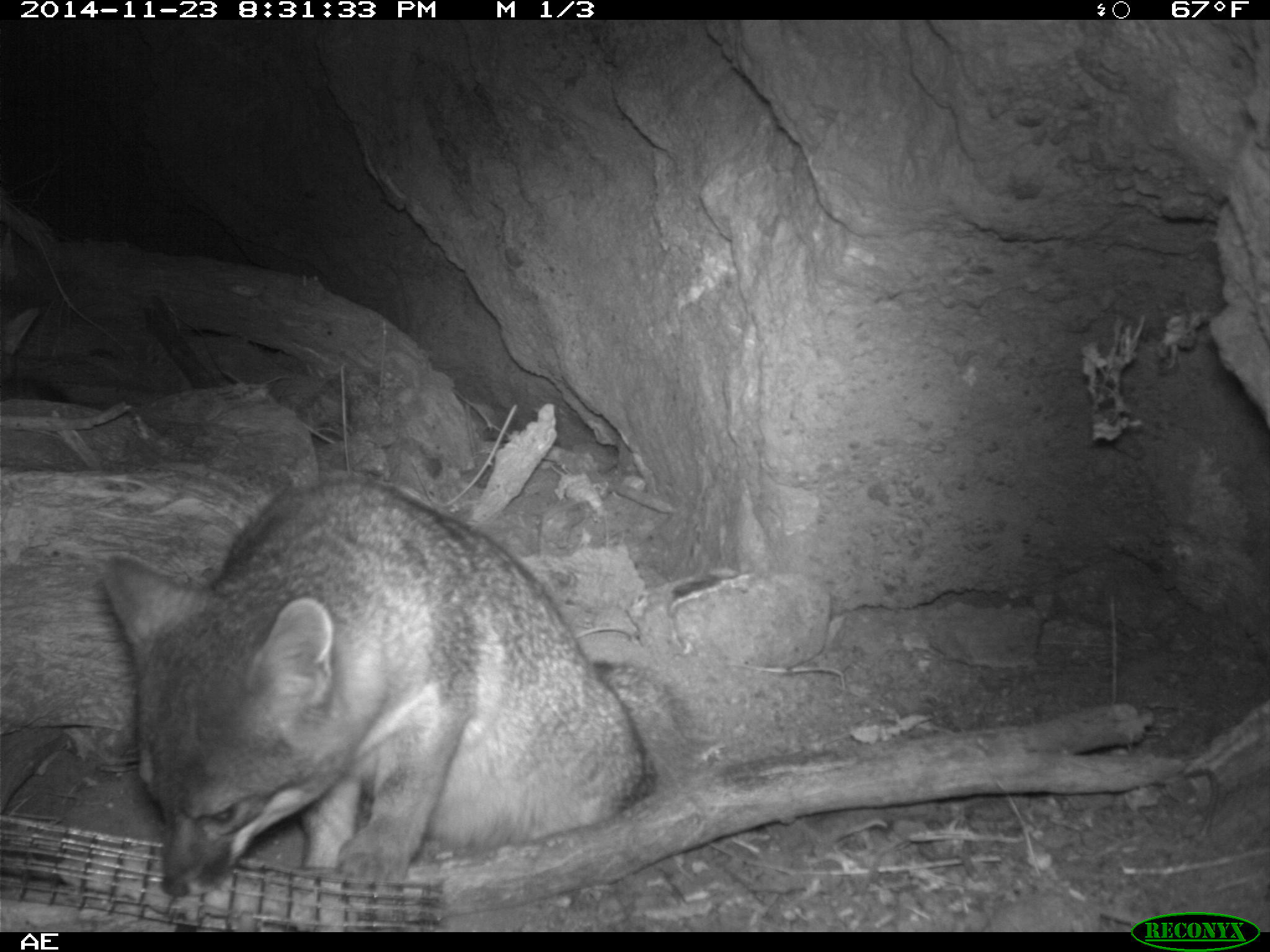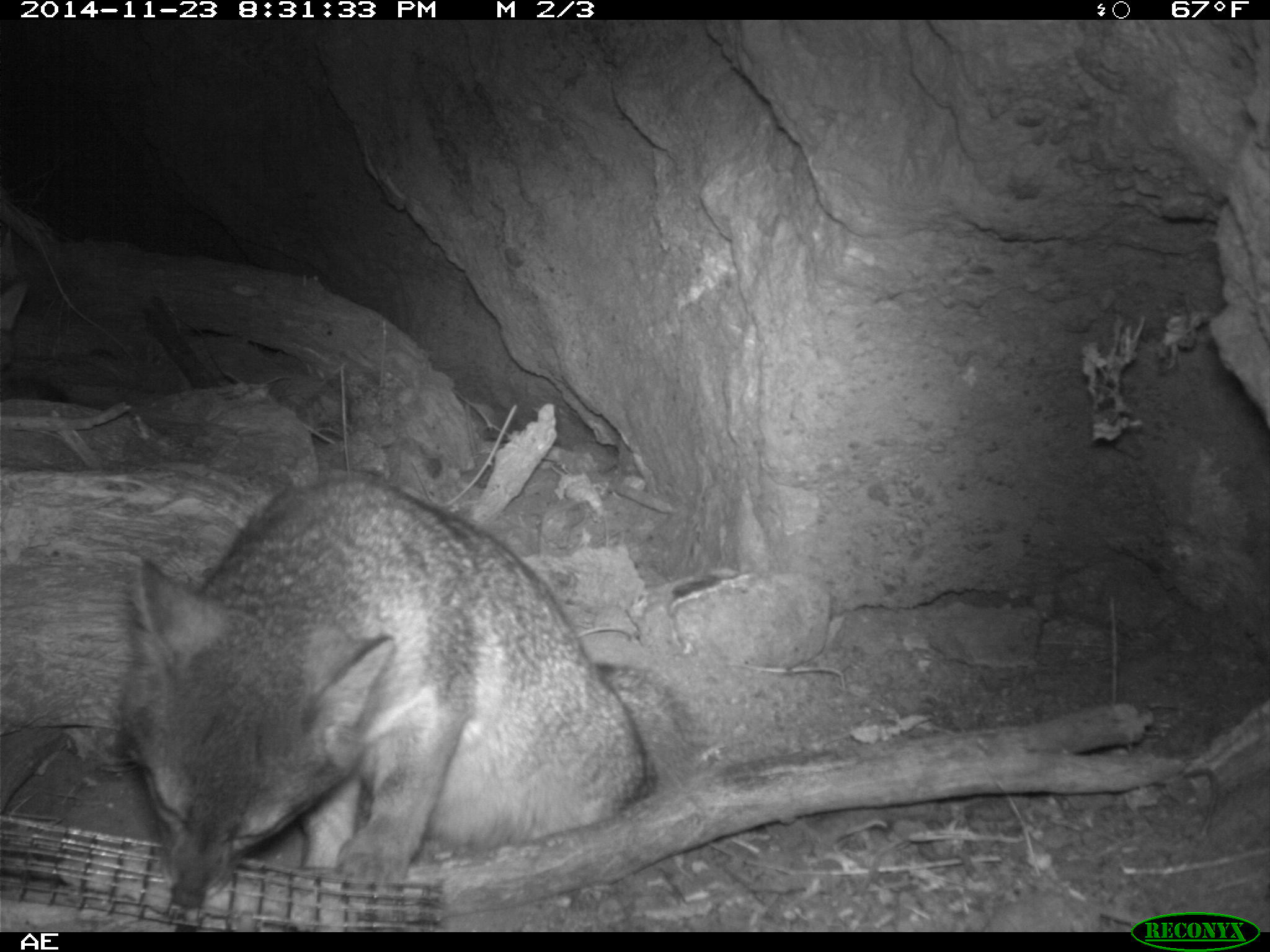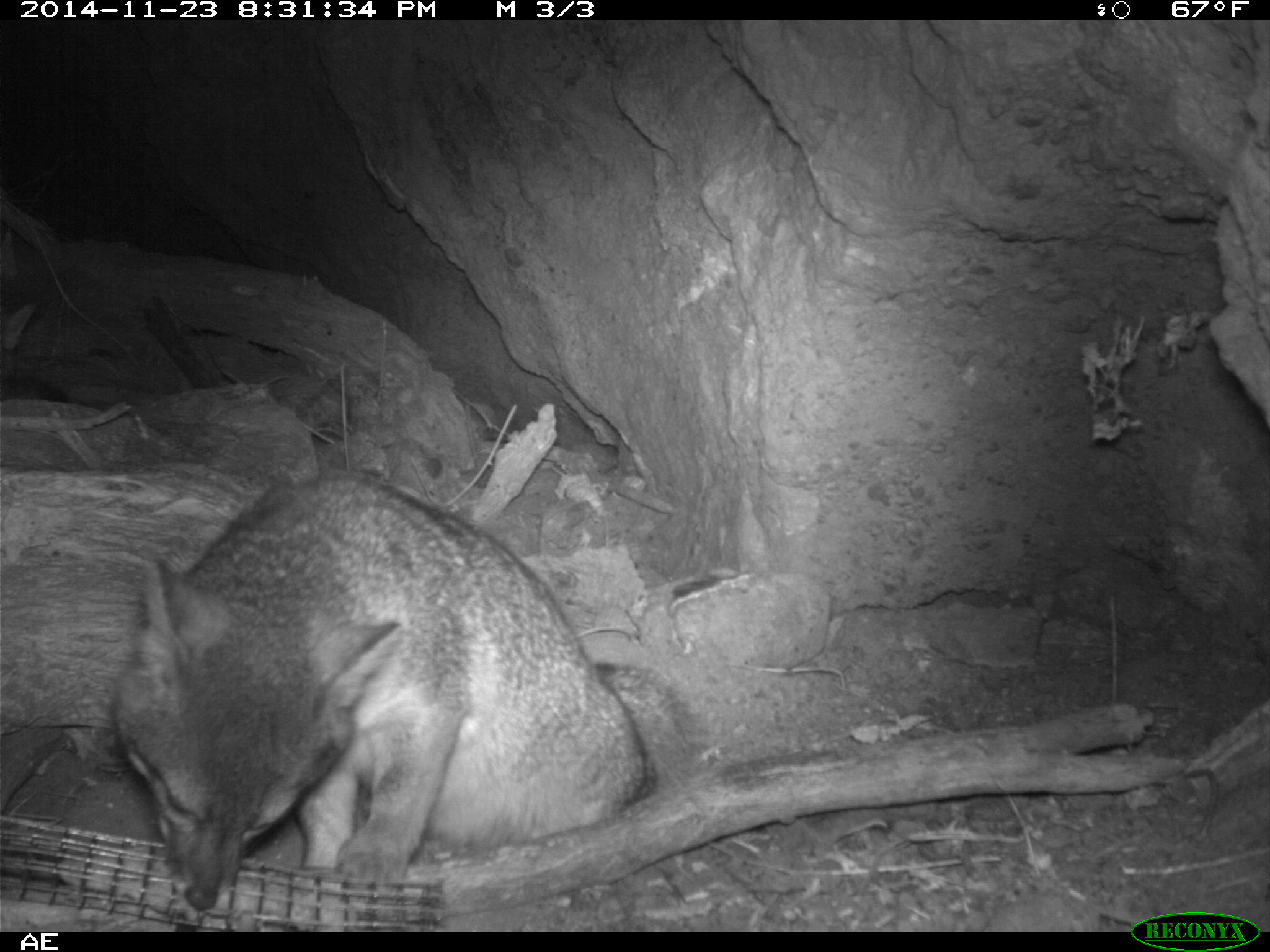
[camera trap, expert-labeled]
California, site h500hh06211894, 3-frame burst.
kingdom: Animalia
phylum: Chordata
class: Mammalia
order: Carnivora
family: Canidae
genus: Urocyon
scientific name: Urocyon littoralis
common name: island fox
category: fox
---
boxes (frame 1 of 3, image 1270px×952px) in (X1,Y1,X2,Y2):
fox: (100,472,698,900)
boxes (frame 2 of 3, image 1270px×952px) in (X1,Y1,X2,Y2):
fox: (119,477,689,909)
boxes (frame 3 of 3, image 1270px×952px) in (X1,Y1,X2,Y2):
fox: (117,470,659,927)